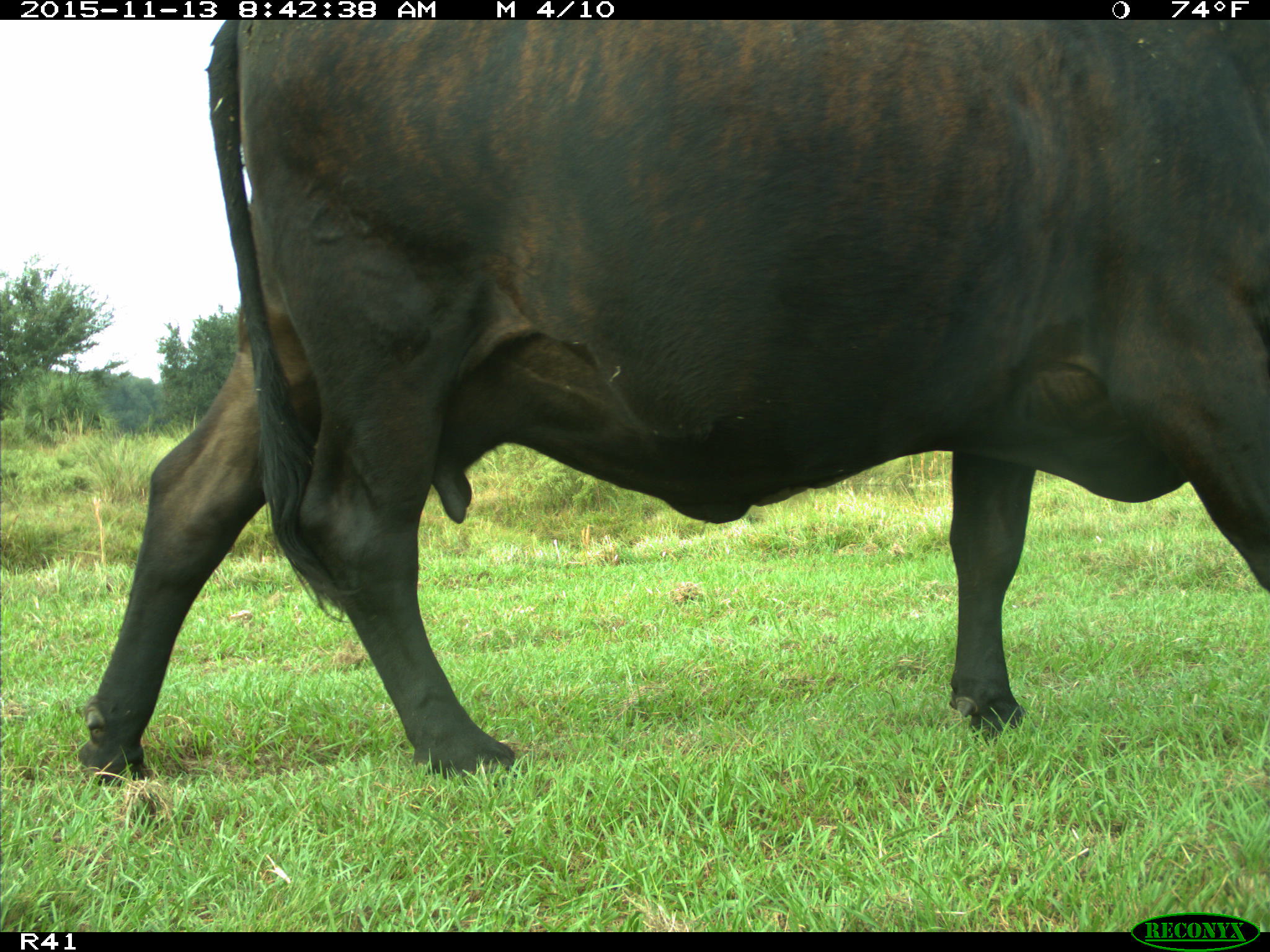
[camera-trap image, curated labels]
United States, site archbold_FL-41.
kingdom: Animalia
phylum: Chordata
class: Mammalia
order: Artiodactyla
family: Bovidae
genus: Bos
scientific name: Bos taurus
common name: domestic cow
Bos taurus (domestic cow).